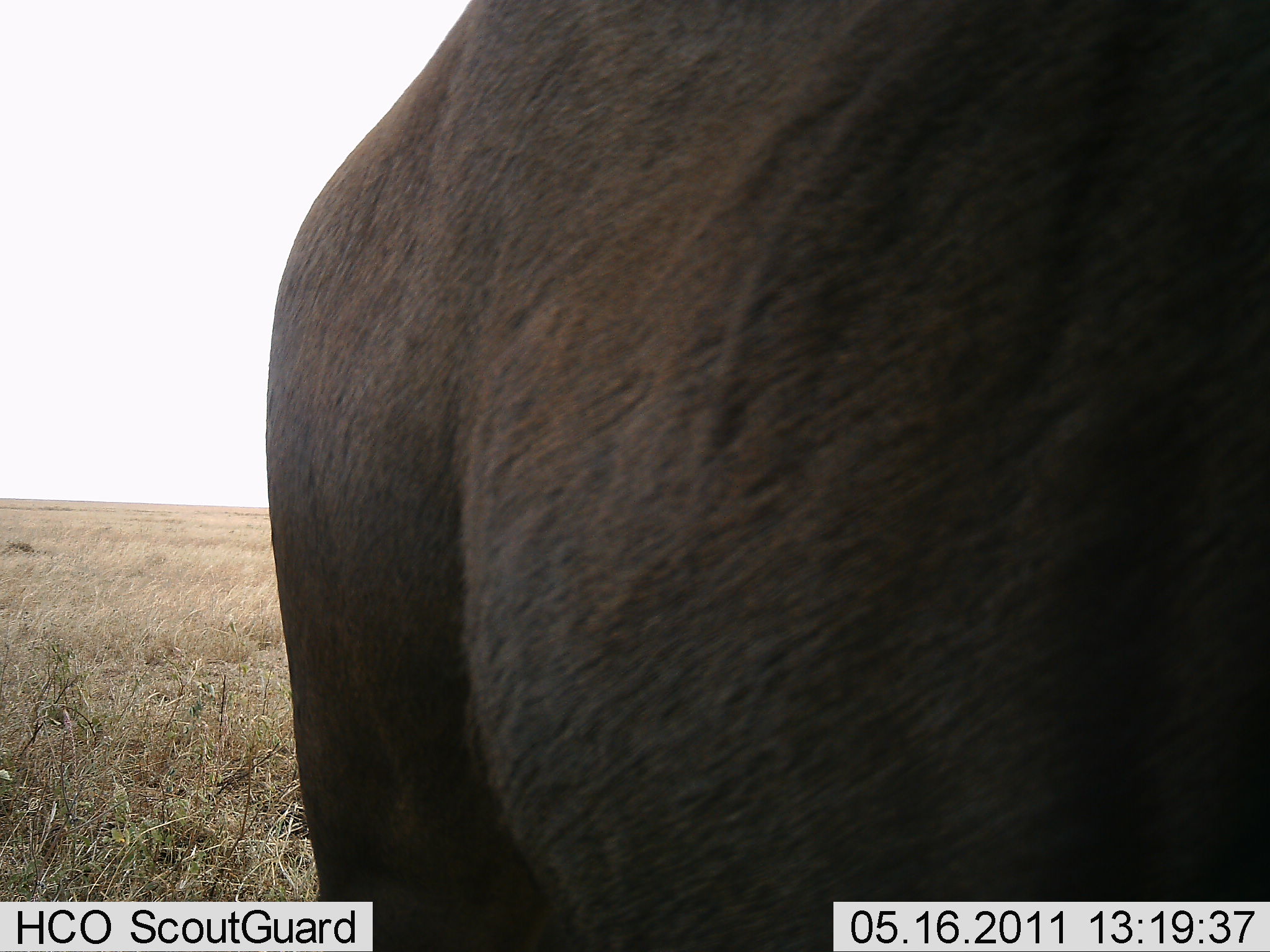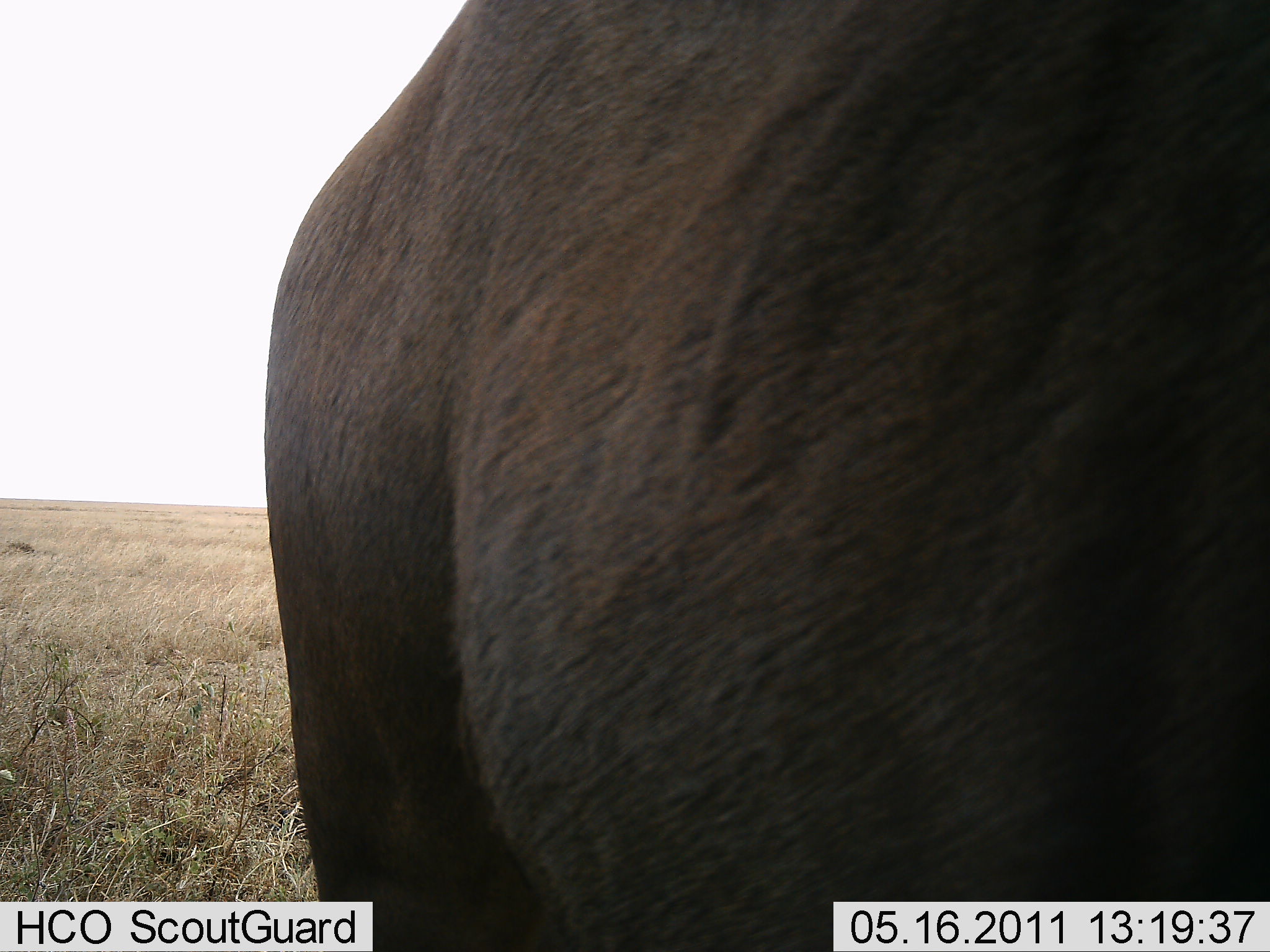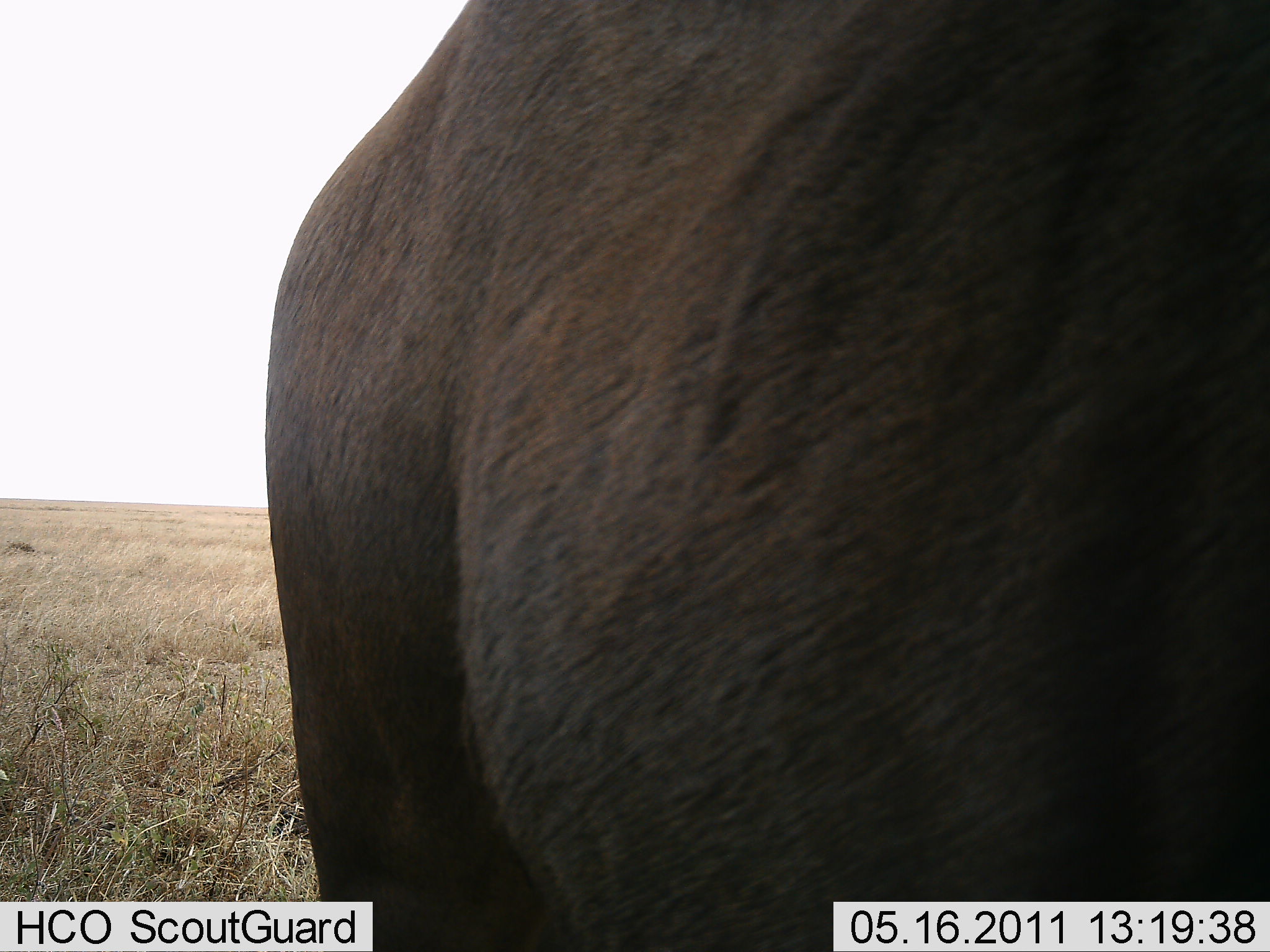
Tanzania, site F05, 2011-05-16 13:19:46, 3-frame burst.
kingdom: Animalia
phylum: Chordata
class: Mammalia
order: Artiodactyla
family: Bovidae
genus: Syncerus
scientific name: Syncerus caffer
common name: cape buffalo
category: buffalo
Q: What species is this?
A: Buffalo (cape buffalo) (Syncerus caffer).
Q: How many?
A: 1.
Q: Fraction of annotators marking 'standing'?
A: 88%.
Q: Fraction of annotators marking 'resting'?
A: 0%.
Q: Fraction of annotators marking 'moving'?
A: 12%.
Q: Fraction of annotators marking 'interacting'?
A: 0%.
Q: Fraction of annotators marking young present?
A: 0%.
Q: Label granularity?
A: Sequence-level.